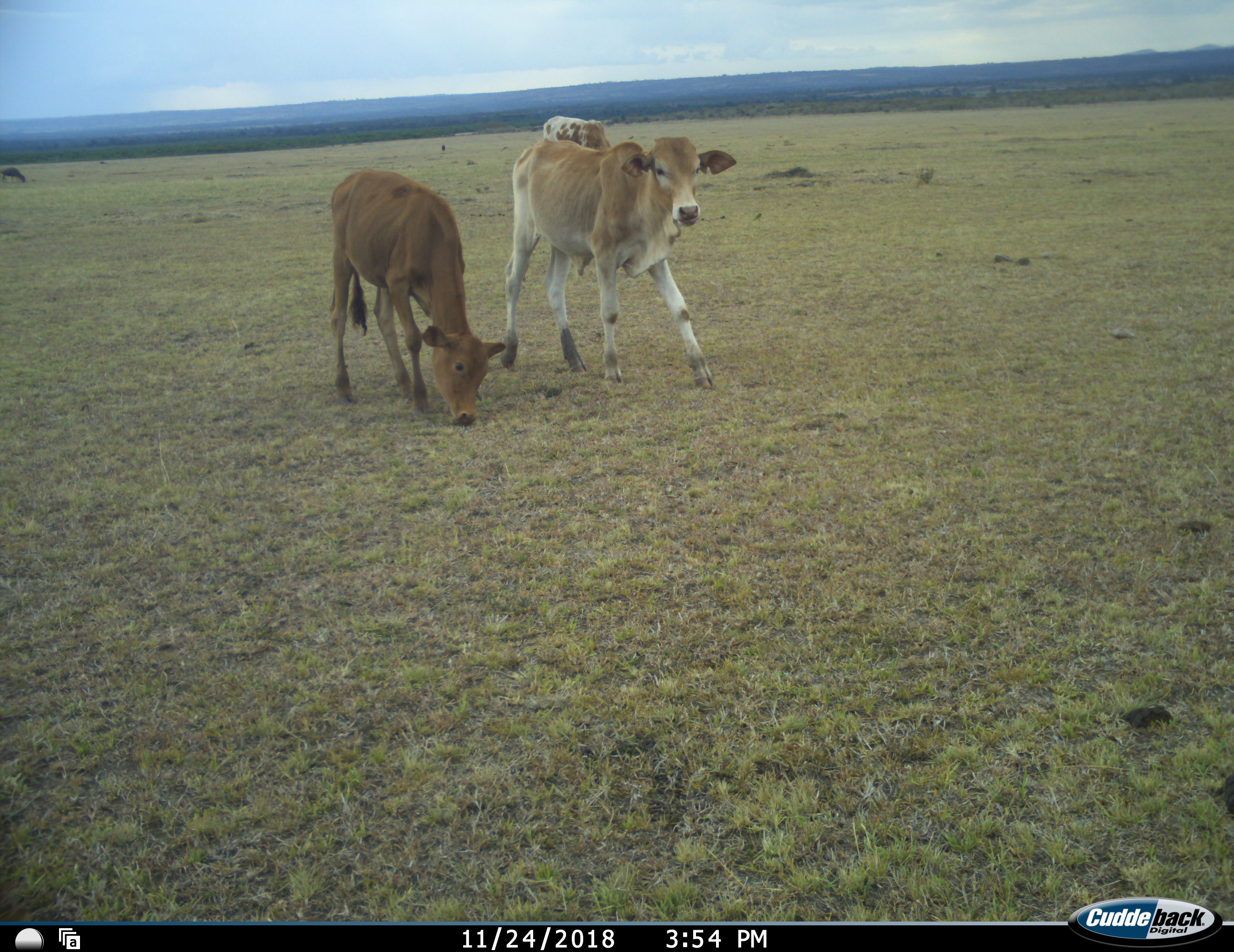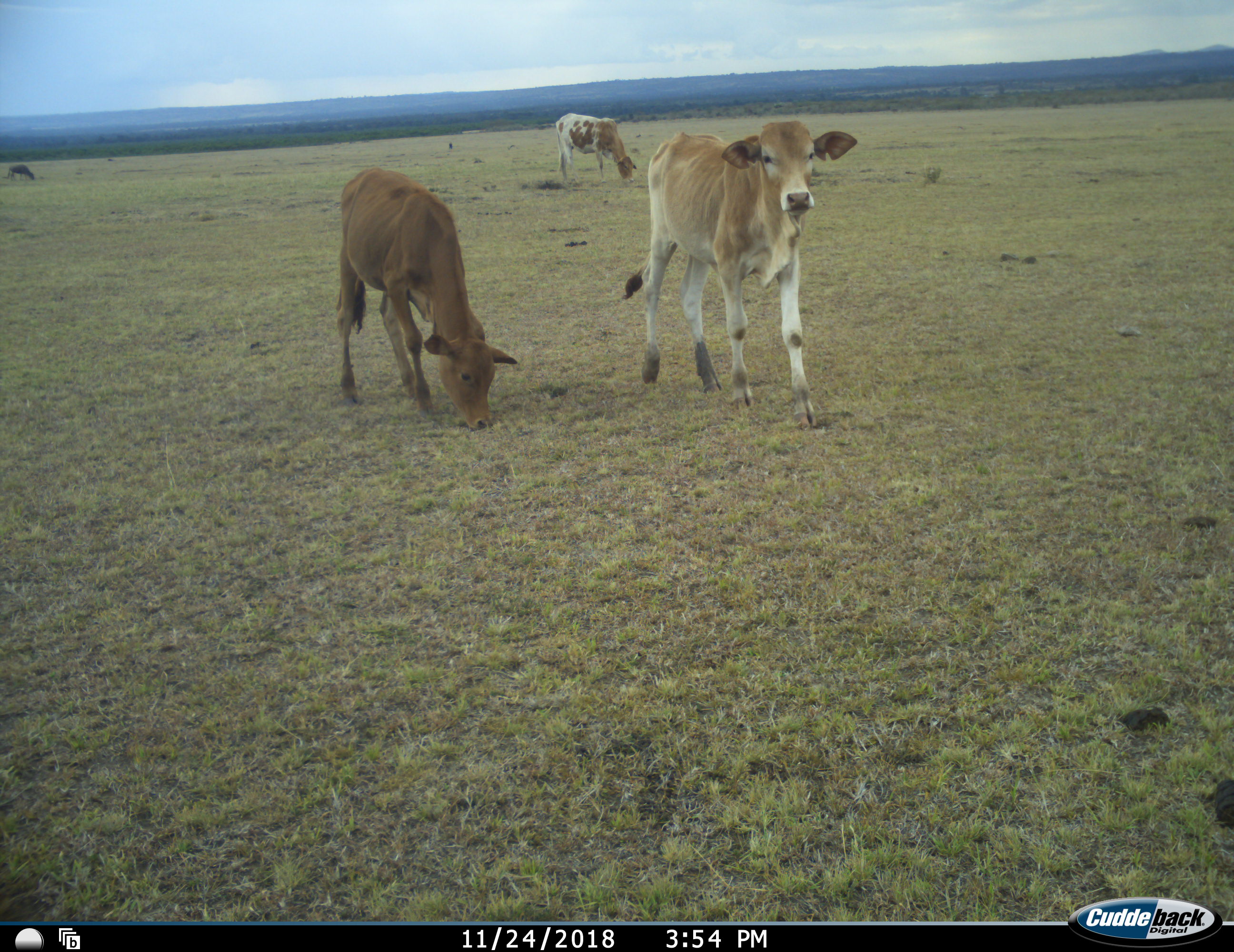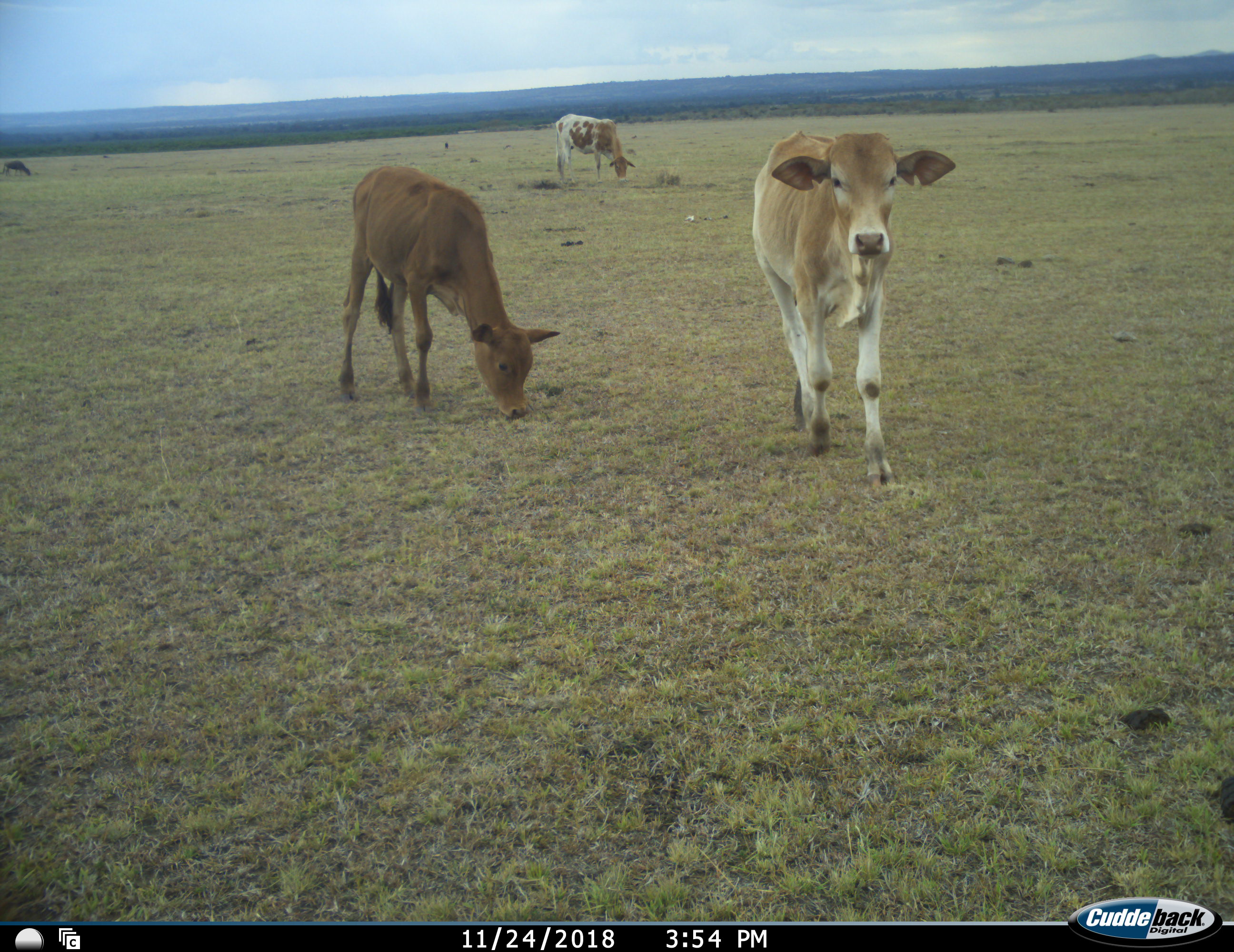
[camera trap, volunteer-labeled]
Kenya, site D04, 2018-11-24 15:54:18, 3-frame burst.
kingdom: Animalia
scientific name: Animalia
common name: animal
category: domesticanimal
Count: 4.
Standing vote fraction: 50%.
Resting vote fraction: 0%.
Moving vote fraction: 80%.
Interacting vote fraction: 0%.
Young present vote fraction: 20%.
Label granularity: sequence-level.